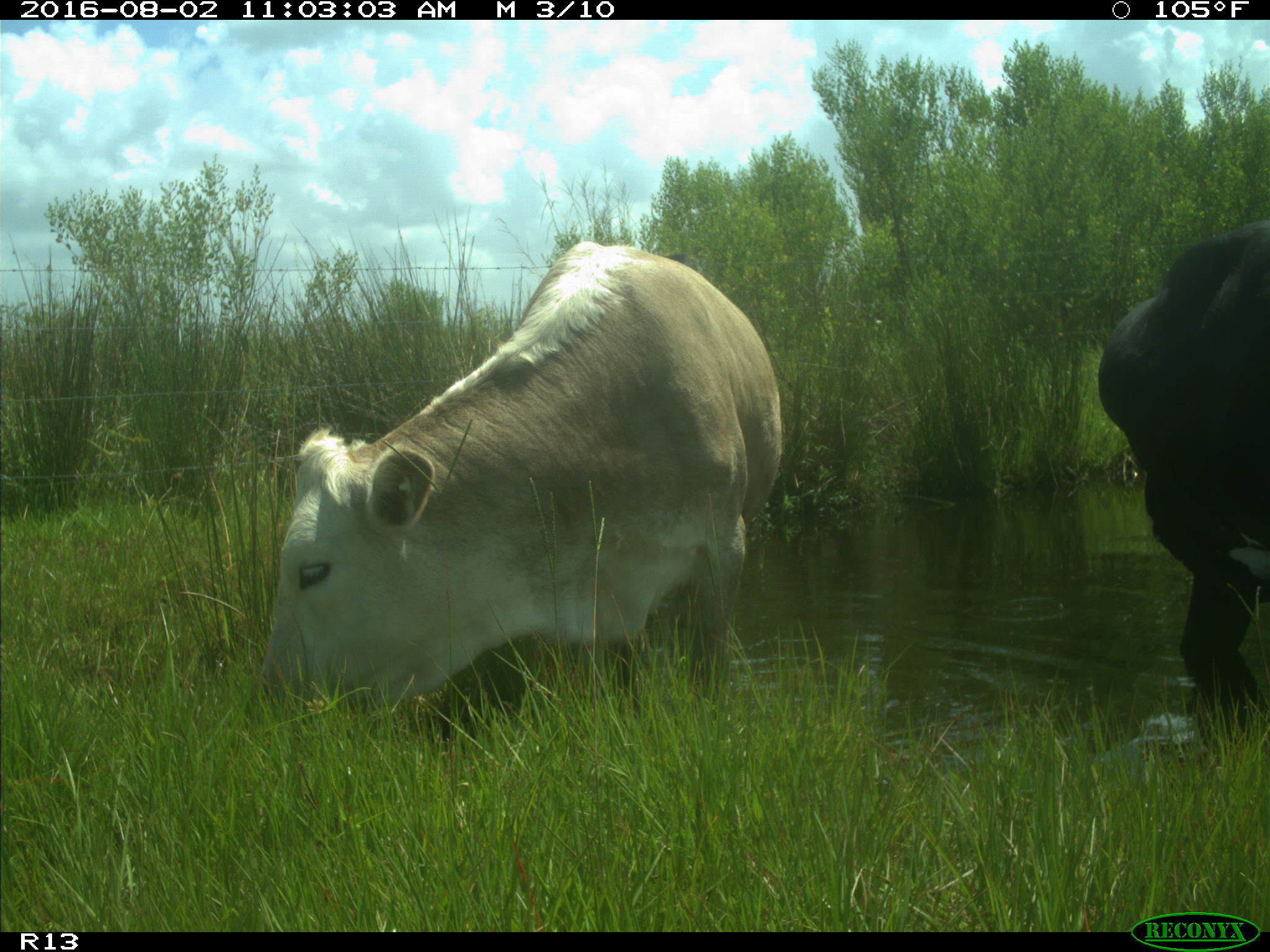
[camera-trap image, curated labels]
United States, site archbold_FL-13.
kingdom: Animalia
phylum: Chordata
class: Mammalia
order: Artiodactyla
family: Bovidae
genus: Bos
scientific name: Bos taurus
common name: domestic cow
Bos taurus (domestic cow).